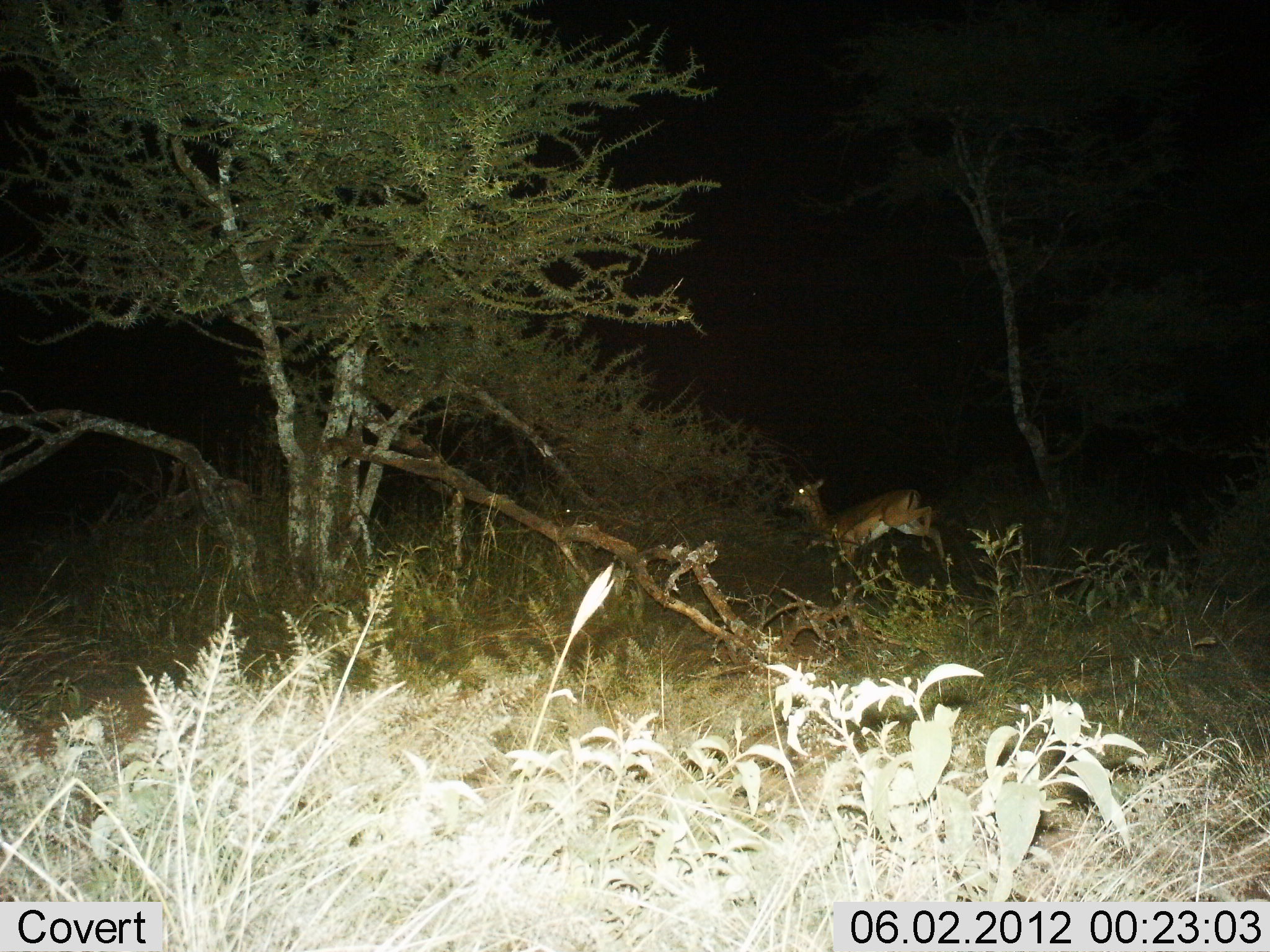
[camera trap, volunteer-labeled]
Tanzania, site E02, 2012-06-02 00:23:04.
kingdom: Animalia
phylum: Chordata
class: Mammalia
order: Artiodactyla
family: Bovidae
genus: Nanger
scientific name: Nanger granti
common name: grant's gazelle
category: gazellegrants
Gazellegrants (grant's gazelle) (Nanger granti), count 1. Behavior (volunteer vote fractions): standing 20%, resting 0%, moving 80%, interacting 0%. Young present (vote fraction): 0%. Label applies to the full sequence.